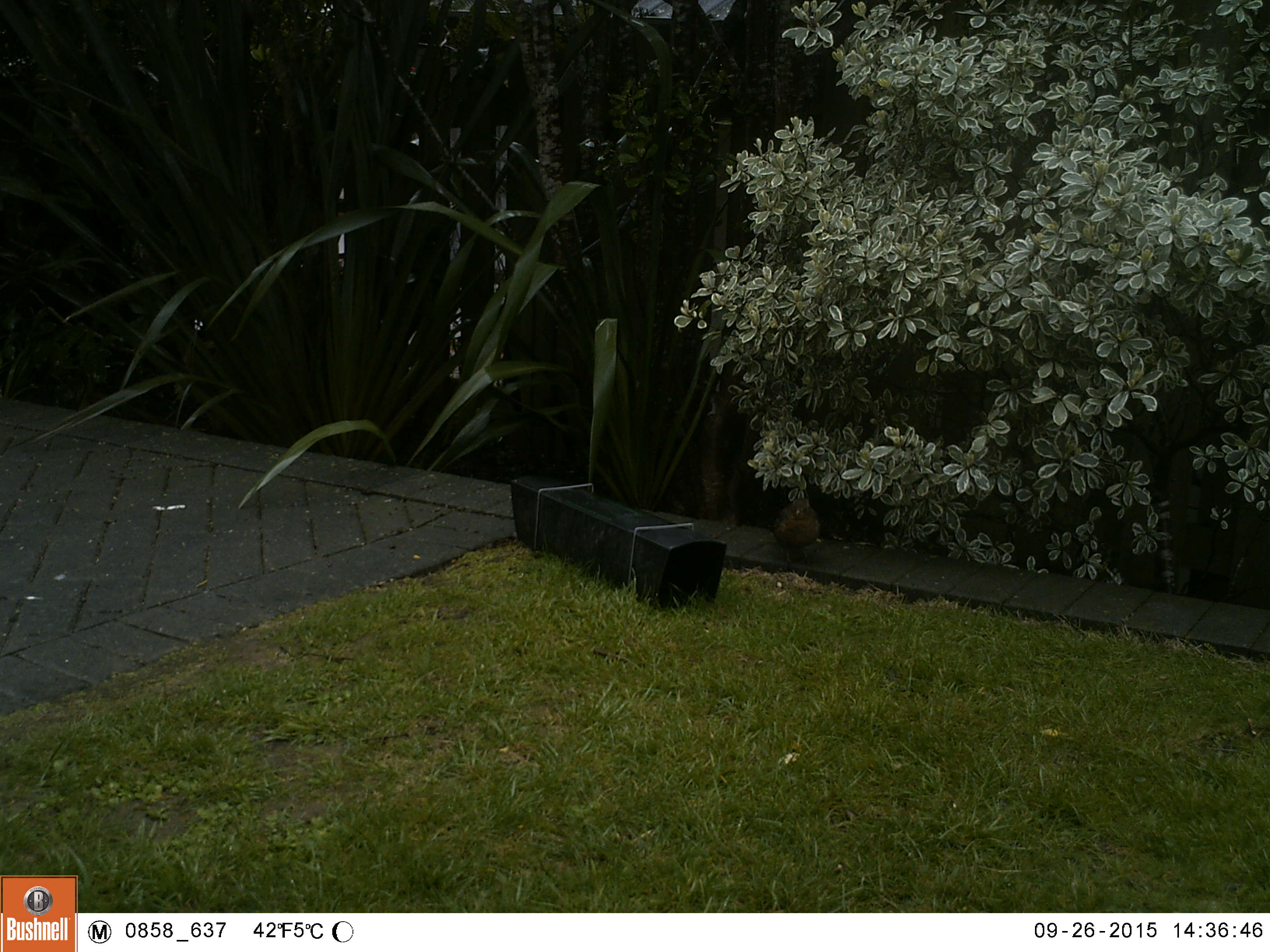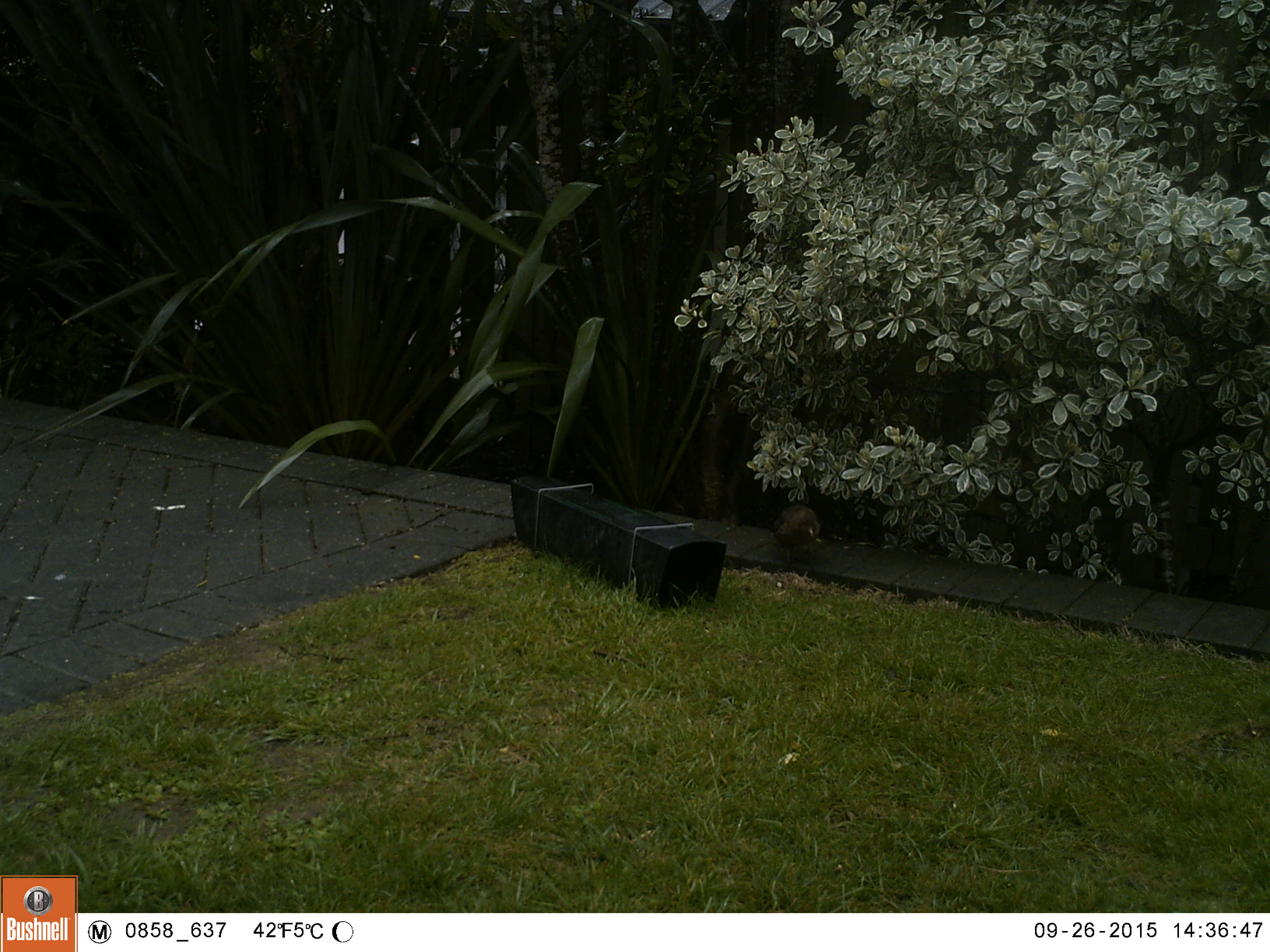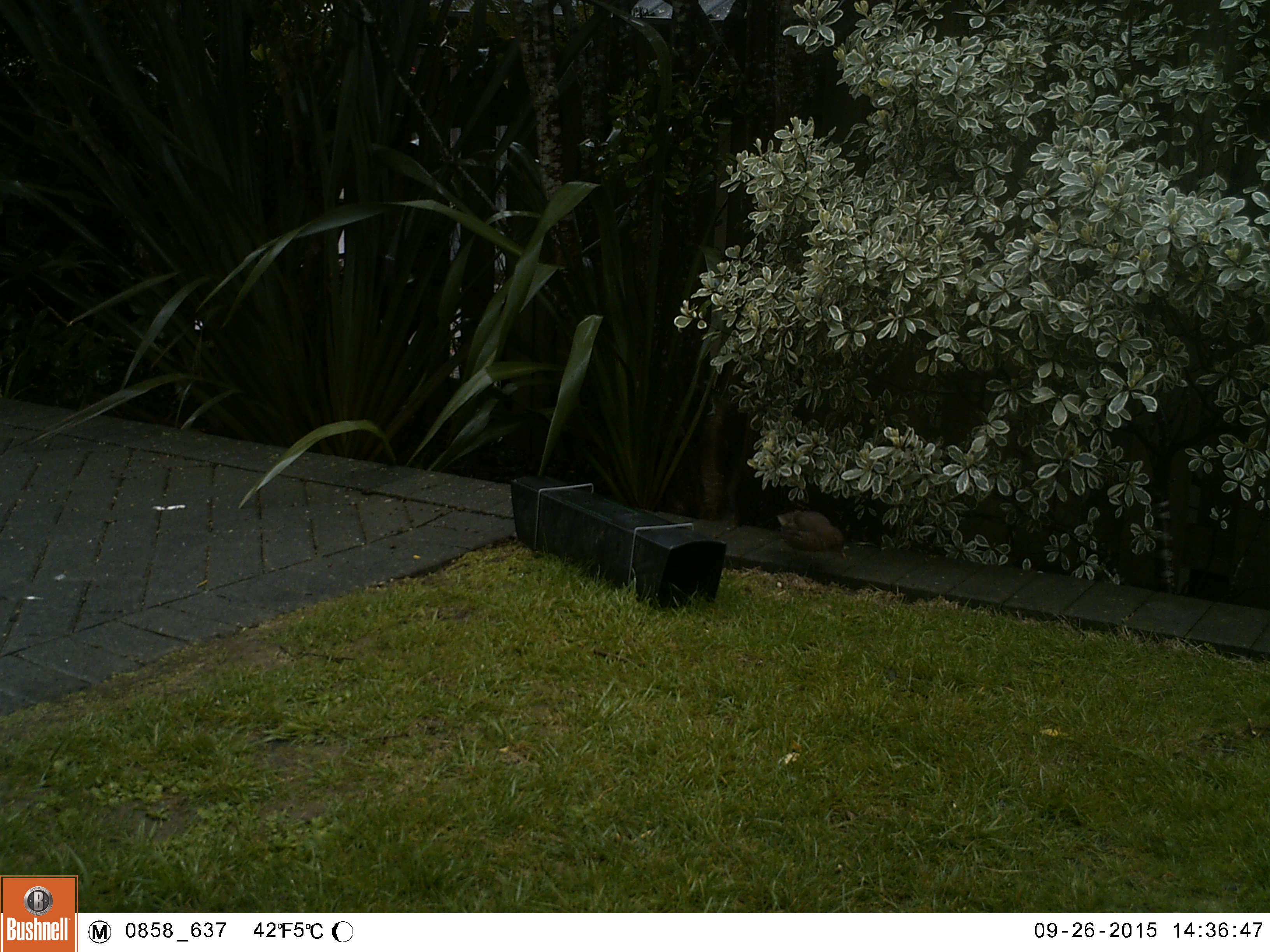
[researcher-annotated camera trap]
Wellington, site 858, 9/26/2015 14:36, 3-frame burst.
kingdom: Animalia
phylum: Chordata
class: Aves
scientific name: Aves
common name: bird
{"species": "bird (Aves)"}